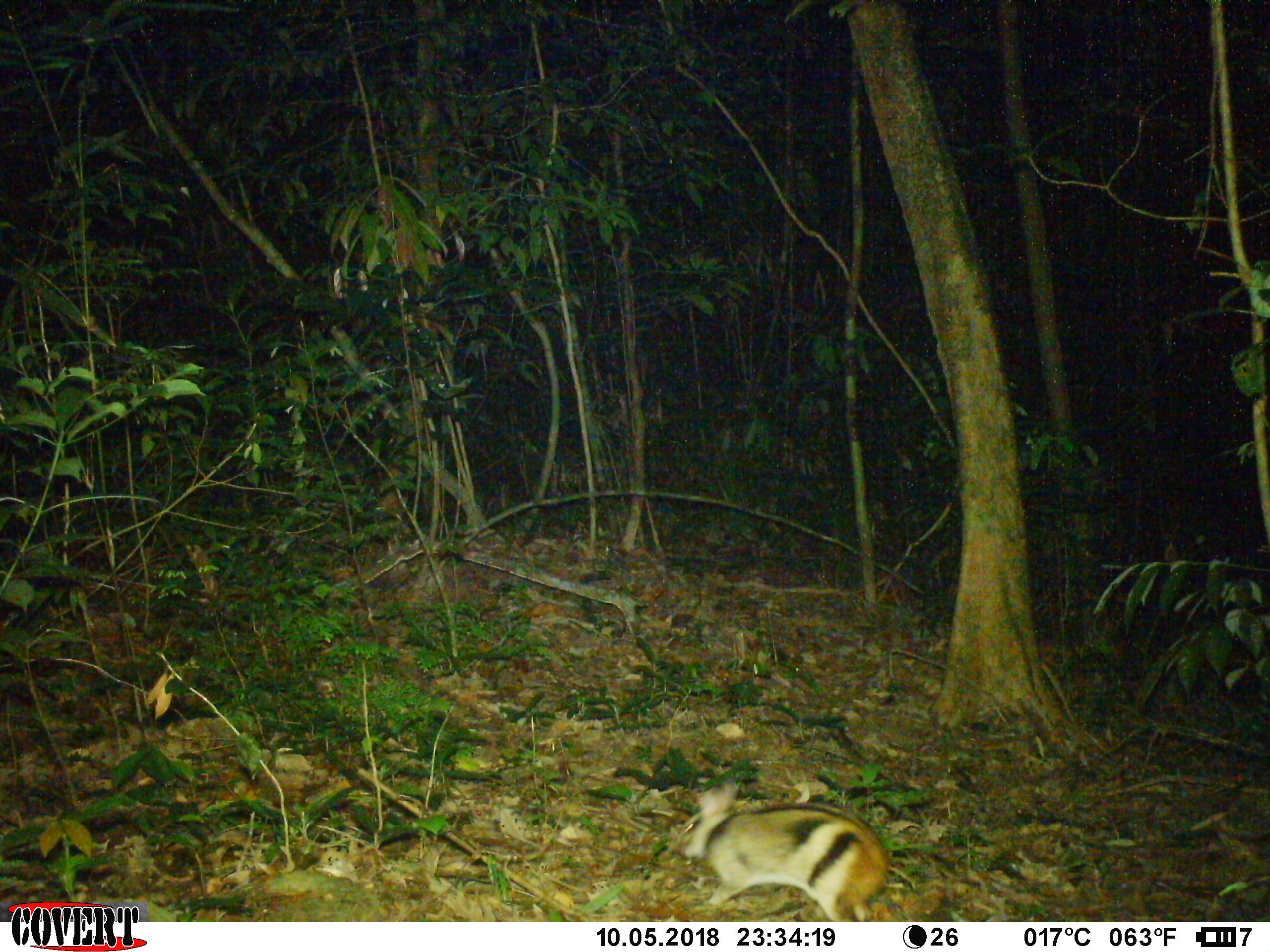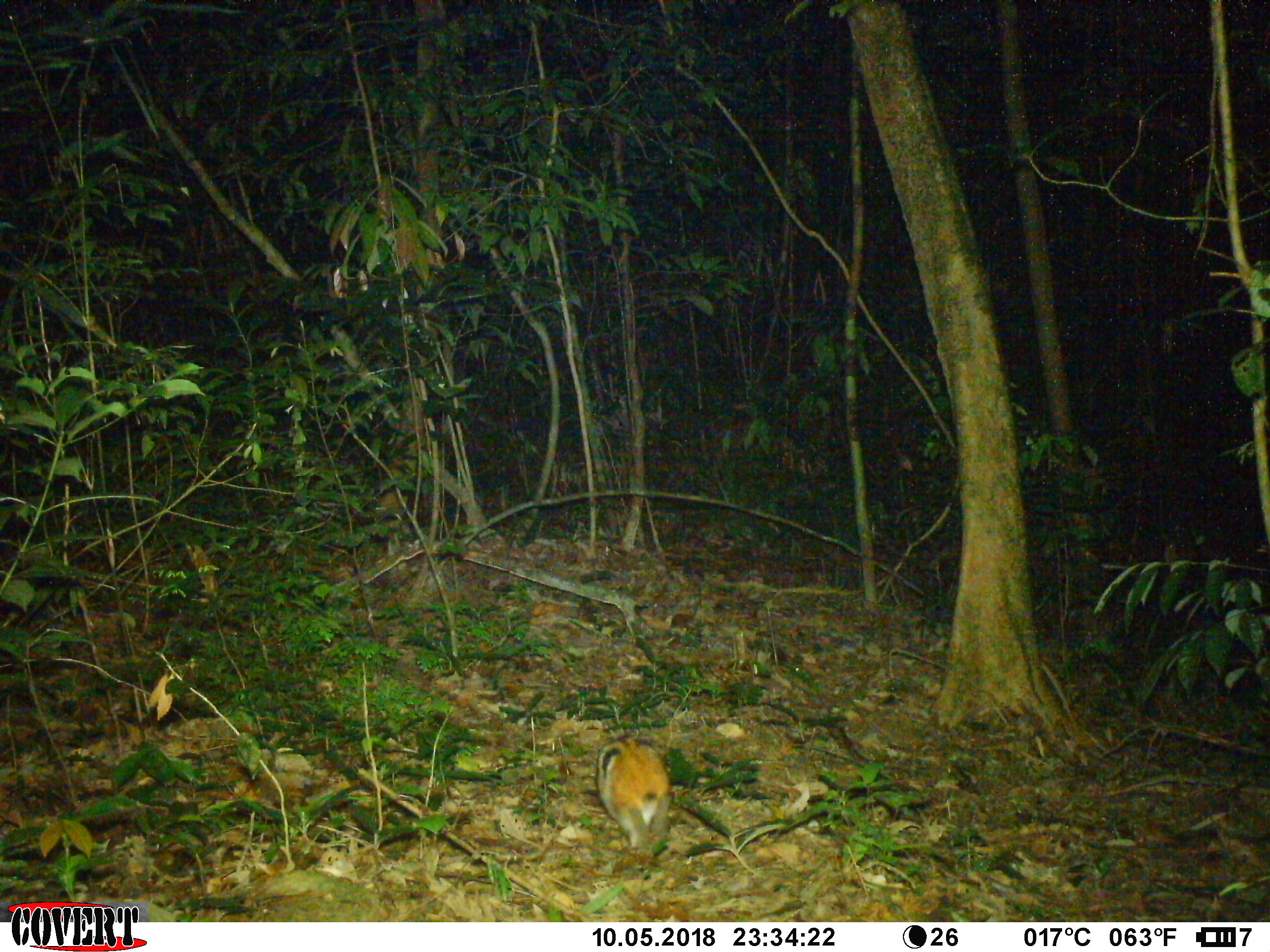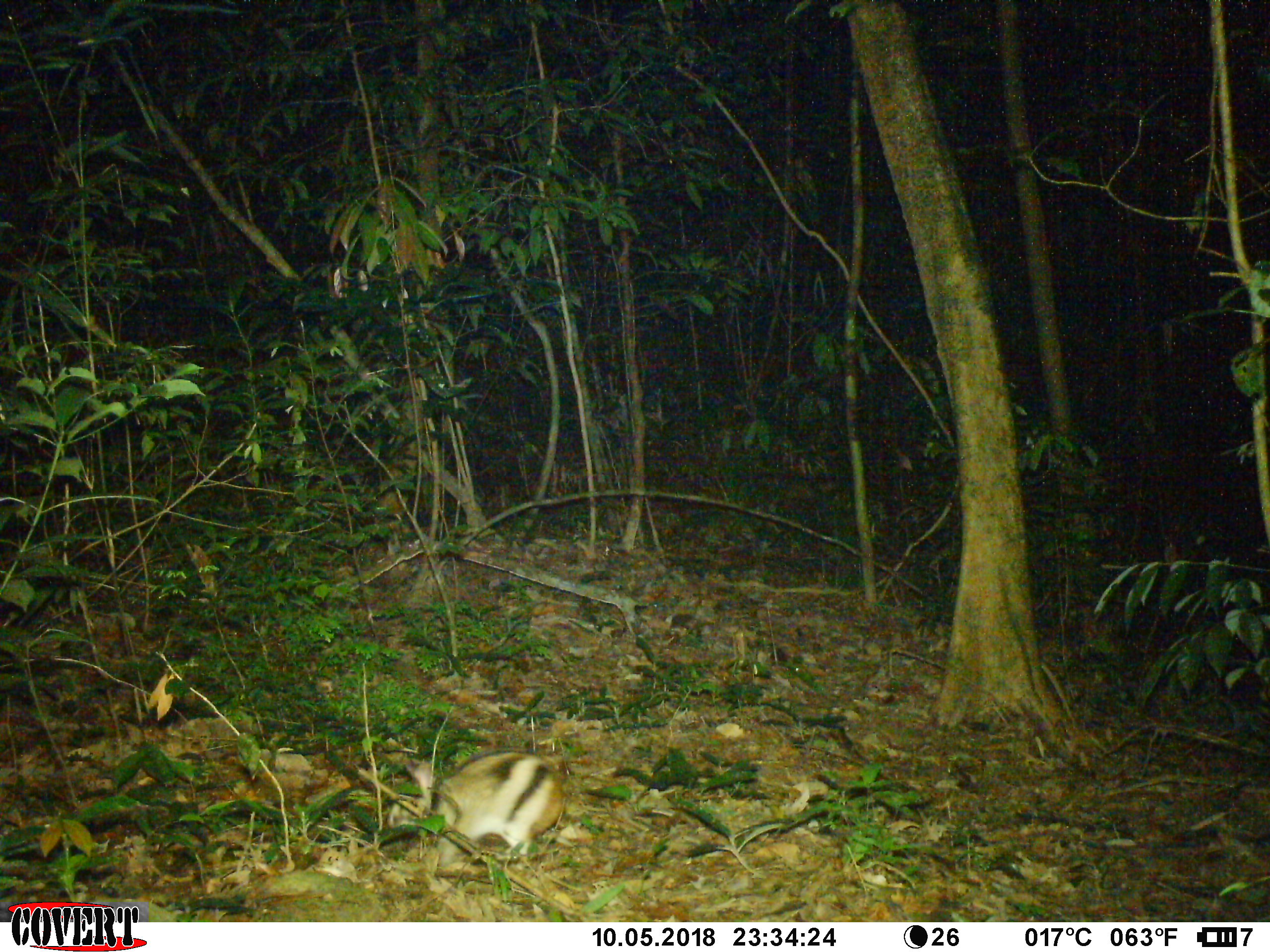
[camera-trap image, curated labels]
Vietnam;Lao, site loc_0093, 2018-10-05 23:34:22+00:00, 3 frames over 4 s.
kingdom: Animalia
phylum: Chordata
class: Mammalia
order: Lagomorpha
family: Leporidae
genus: Nesolagus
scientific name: Nesolagus timminsi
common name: annamite striped rabbit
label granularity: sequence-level